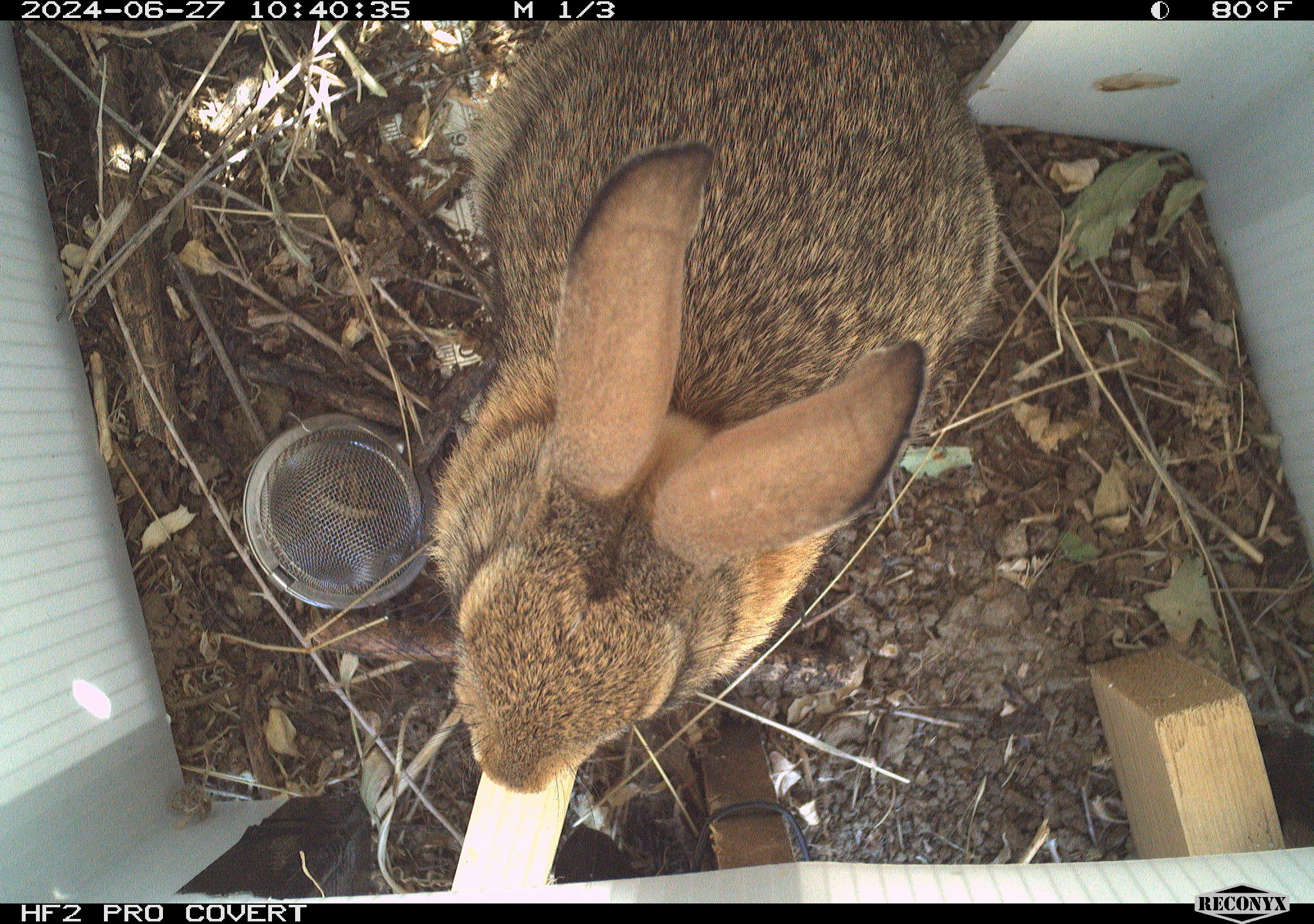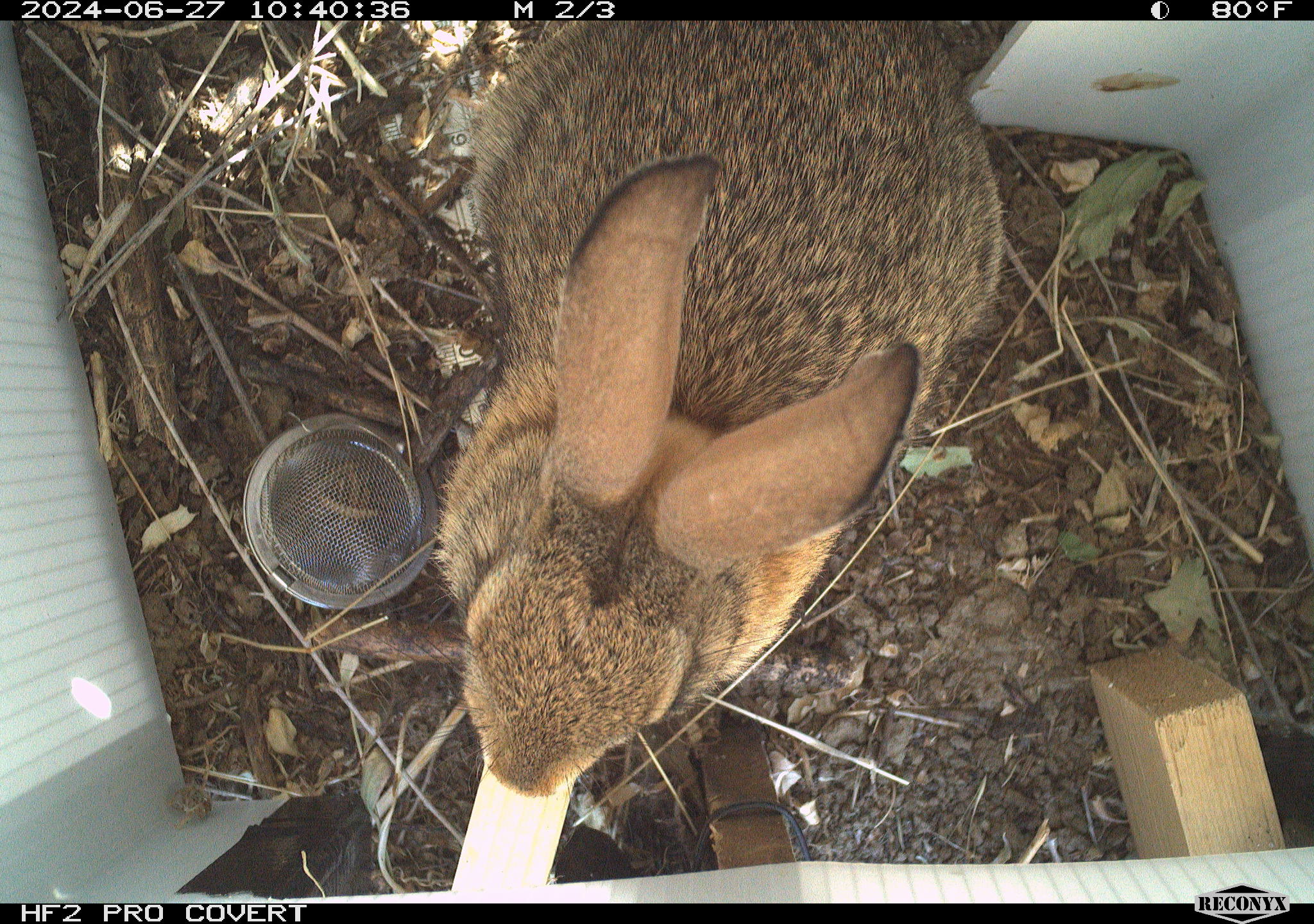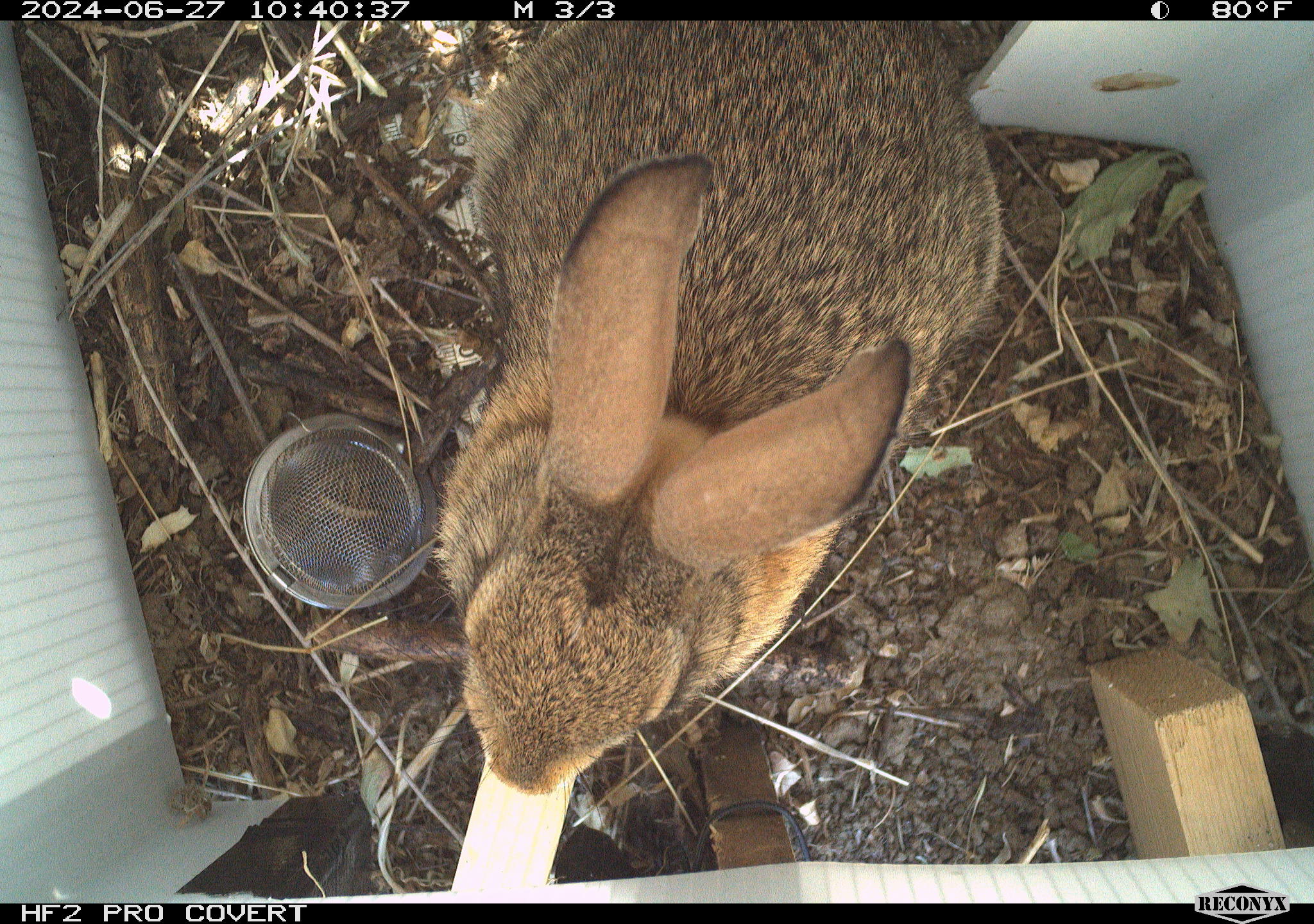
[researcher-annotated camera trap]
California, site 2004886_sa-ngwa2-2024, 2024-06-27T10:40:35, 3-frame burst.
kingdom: Animalia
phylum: Chordata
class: Mammalia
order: Lagomorpha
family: Leporidae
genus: Sylvilagus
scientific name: Sylvilagus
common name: cottontail rabbits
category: sylvilagus species